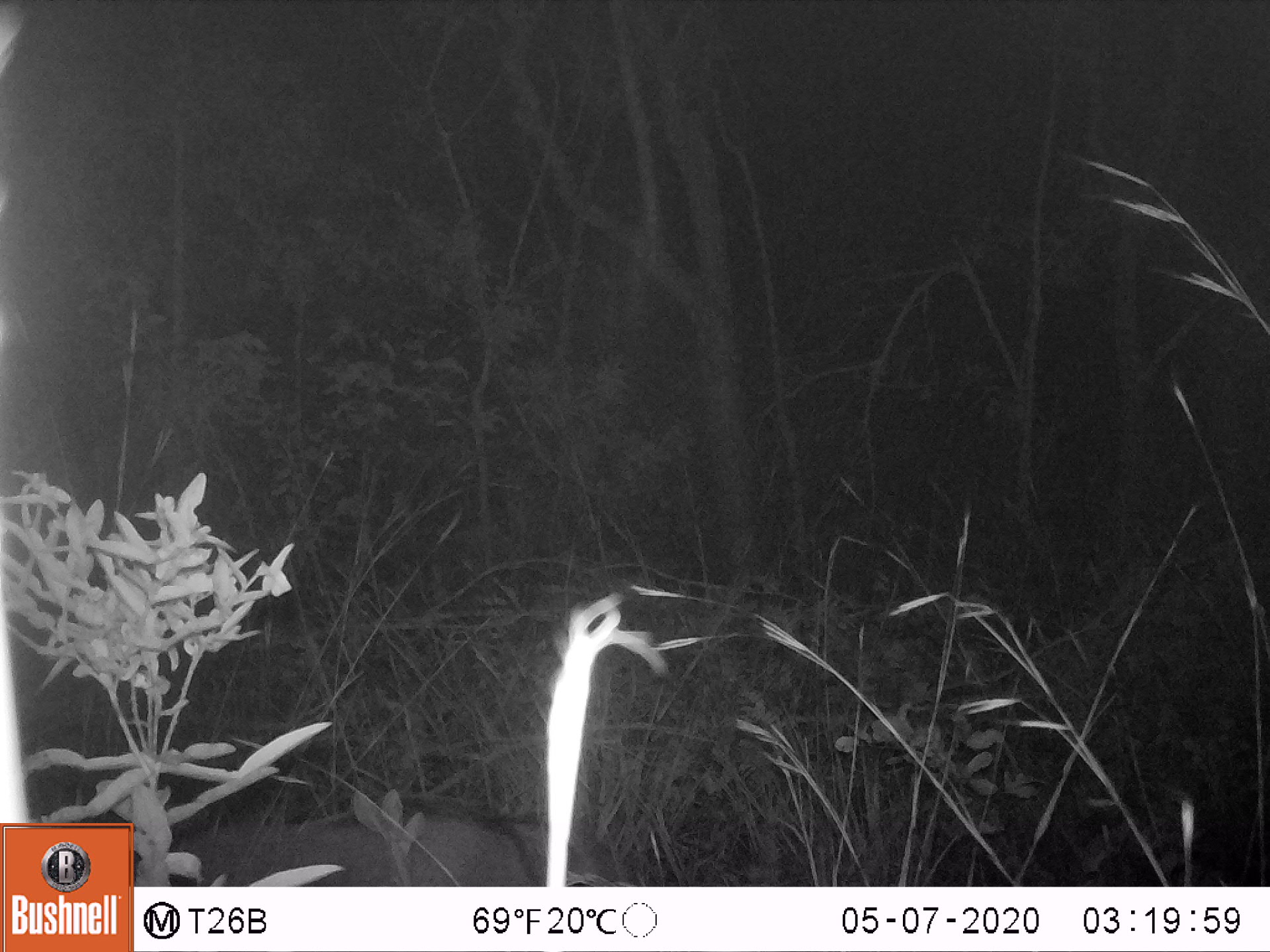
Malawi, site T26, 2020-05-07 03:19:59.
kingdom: Animalia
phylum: Chordata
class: Mammalia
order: Artiodactyla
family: Suidae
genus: Potamochoerus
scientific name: Potamochoerus larvatus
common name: bushpig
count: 1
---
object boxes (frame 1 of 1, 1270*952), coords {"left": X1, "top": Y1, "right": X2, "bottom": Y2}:
bushpig: {"left": 188, "top": 799, "right": 588, "bottom": 883}